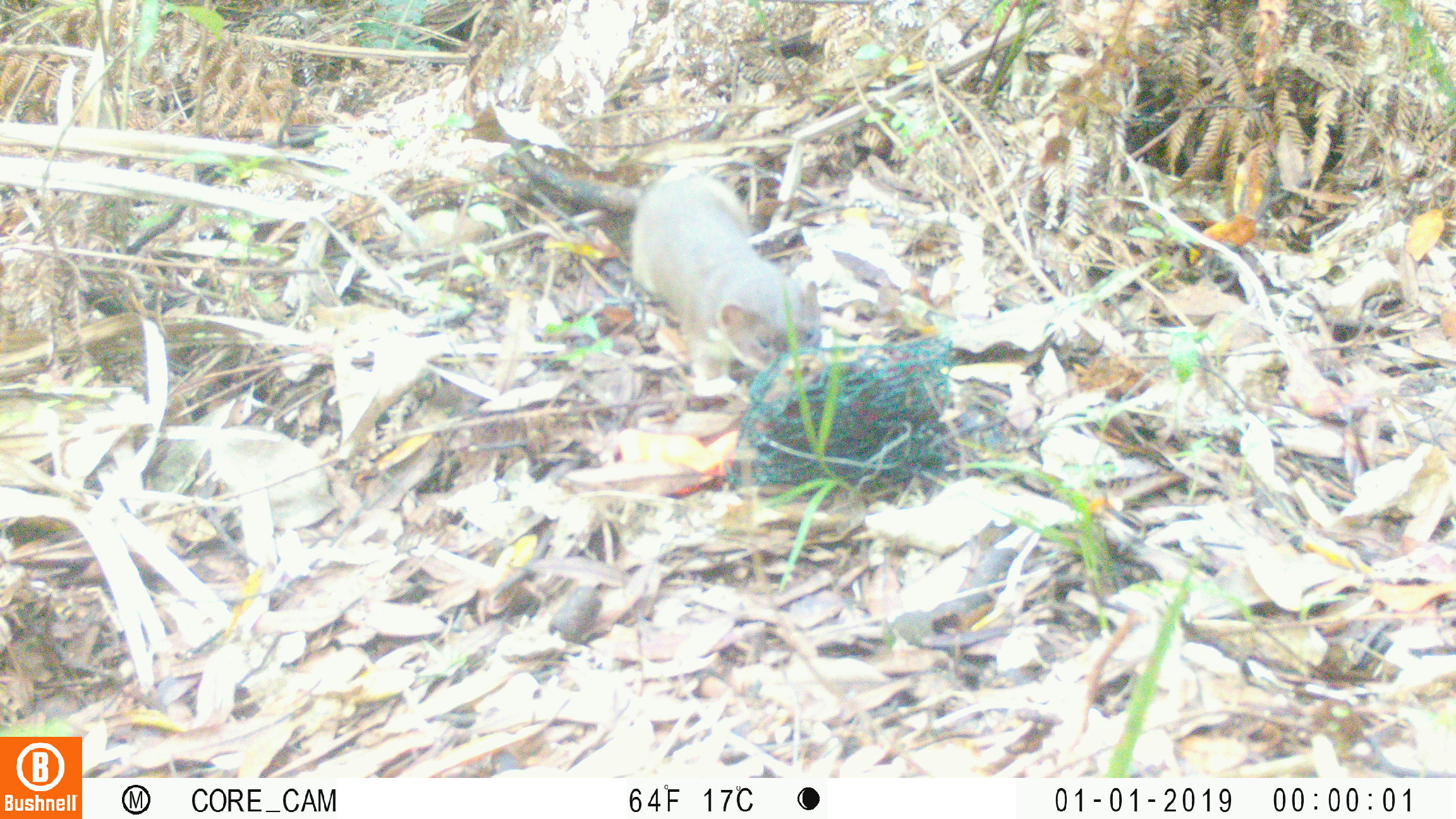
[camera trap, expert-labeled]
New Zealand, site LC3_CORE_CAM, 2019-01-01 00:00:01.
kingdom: Animalia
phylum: Chordata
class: Mammalia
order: Carnivora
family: Mustelidae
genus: Mustela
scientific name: Mustela erminea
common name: stoat